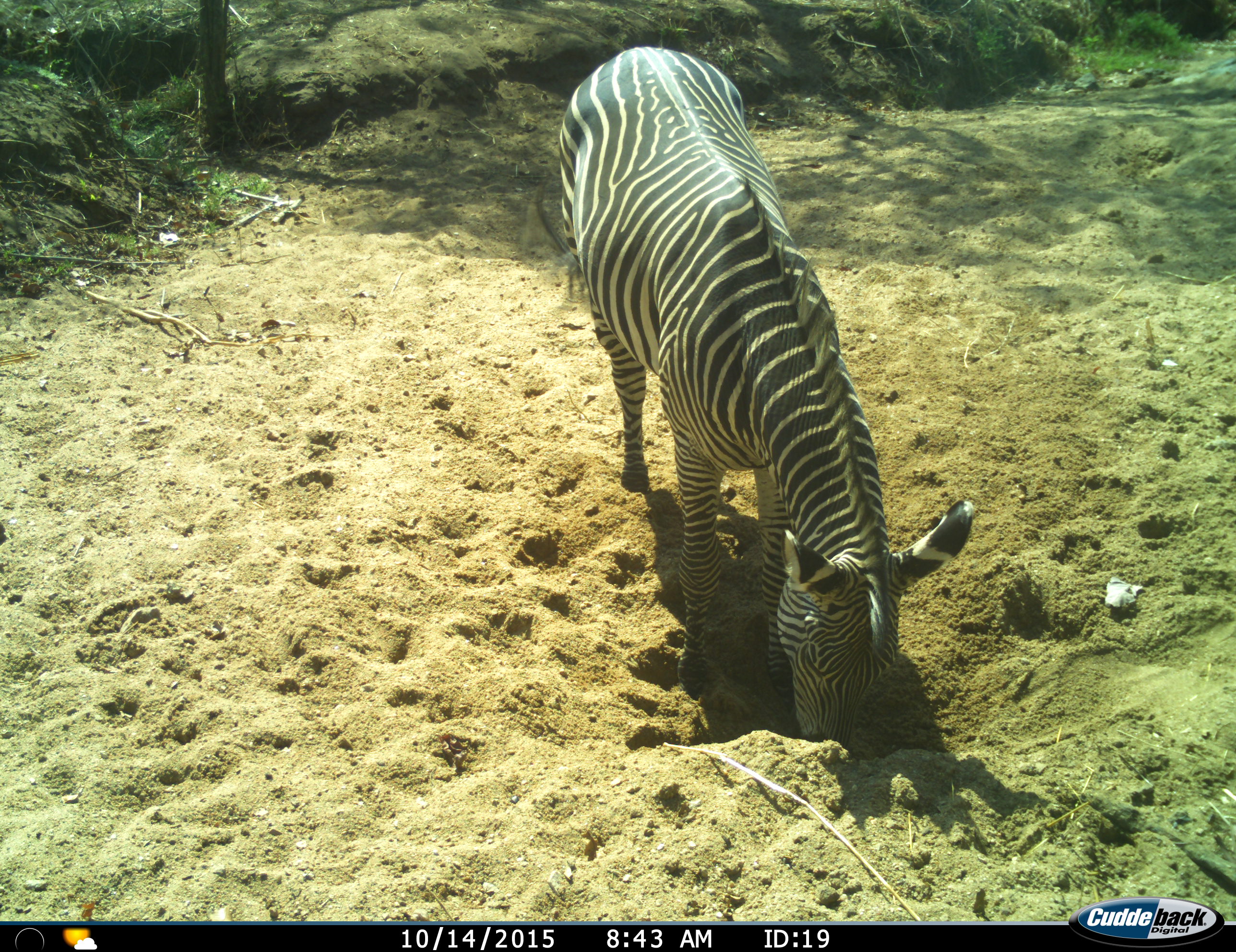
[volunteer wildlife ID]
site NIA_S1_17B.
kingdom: Animalia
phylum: Chordata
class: Mammalia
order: Perissodactyla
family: Equidae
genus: Equus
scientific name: Equus quagga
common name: plains zebra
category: zebraplains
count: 1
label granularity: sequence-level